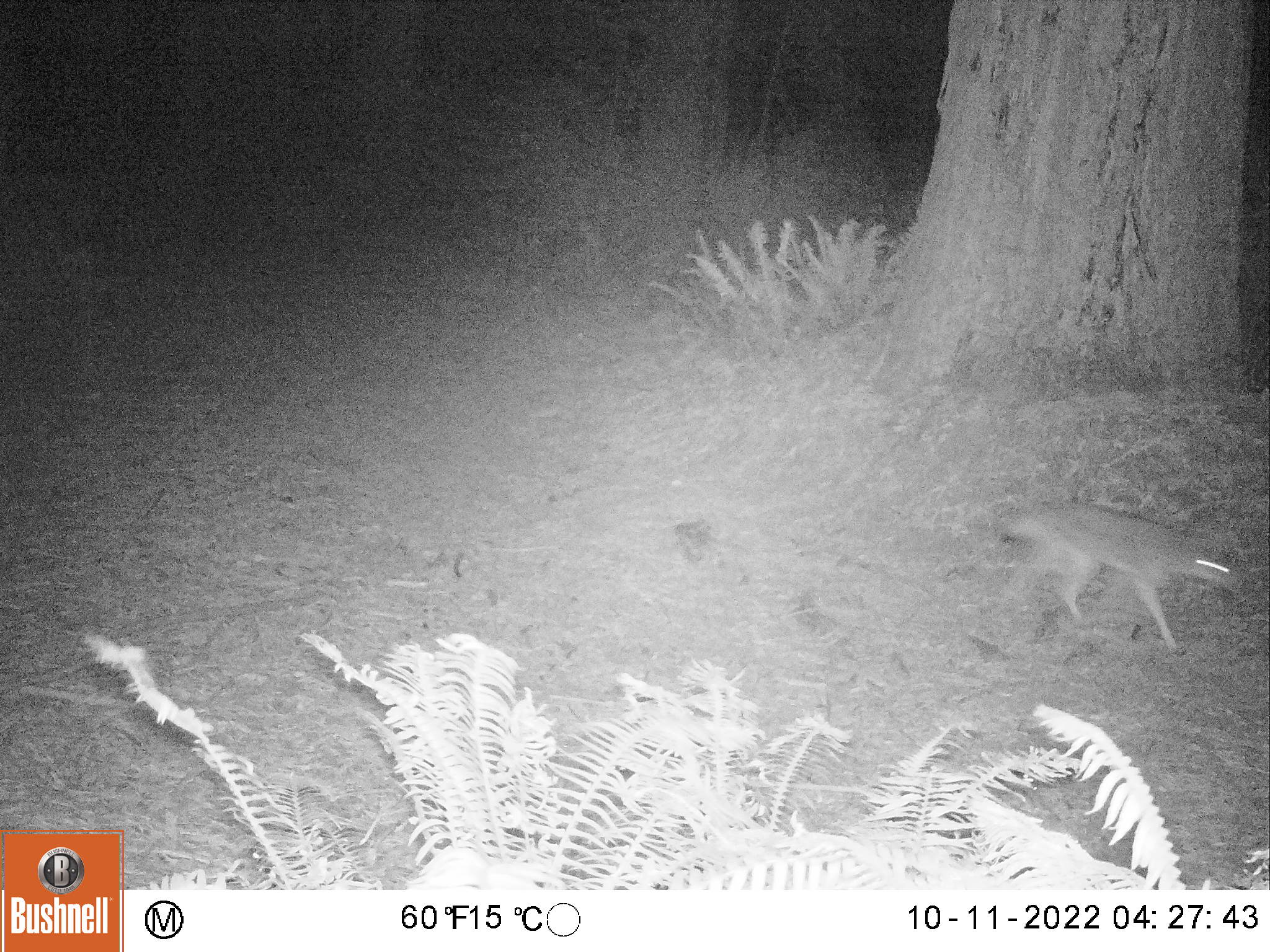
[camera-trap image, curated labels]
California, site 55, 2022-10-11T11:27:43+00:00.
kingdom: Animalia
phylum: Chordata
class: Mammalia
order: Carnivora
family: Canidae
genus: Canis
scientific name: Canis latrans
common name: coyote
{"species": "coyote (Canis latrans)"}